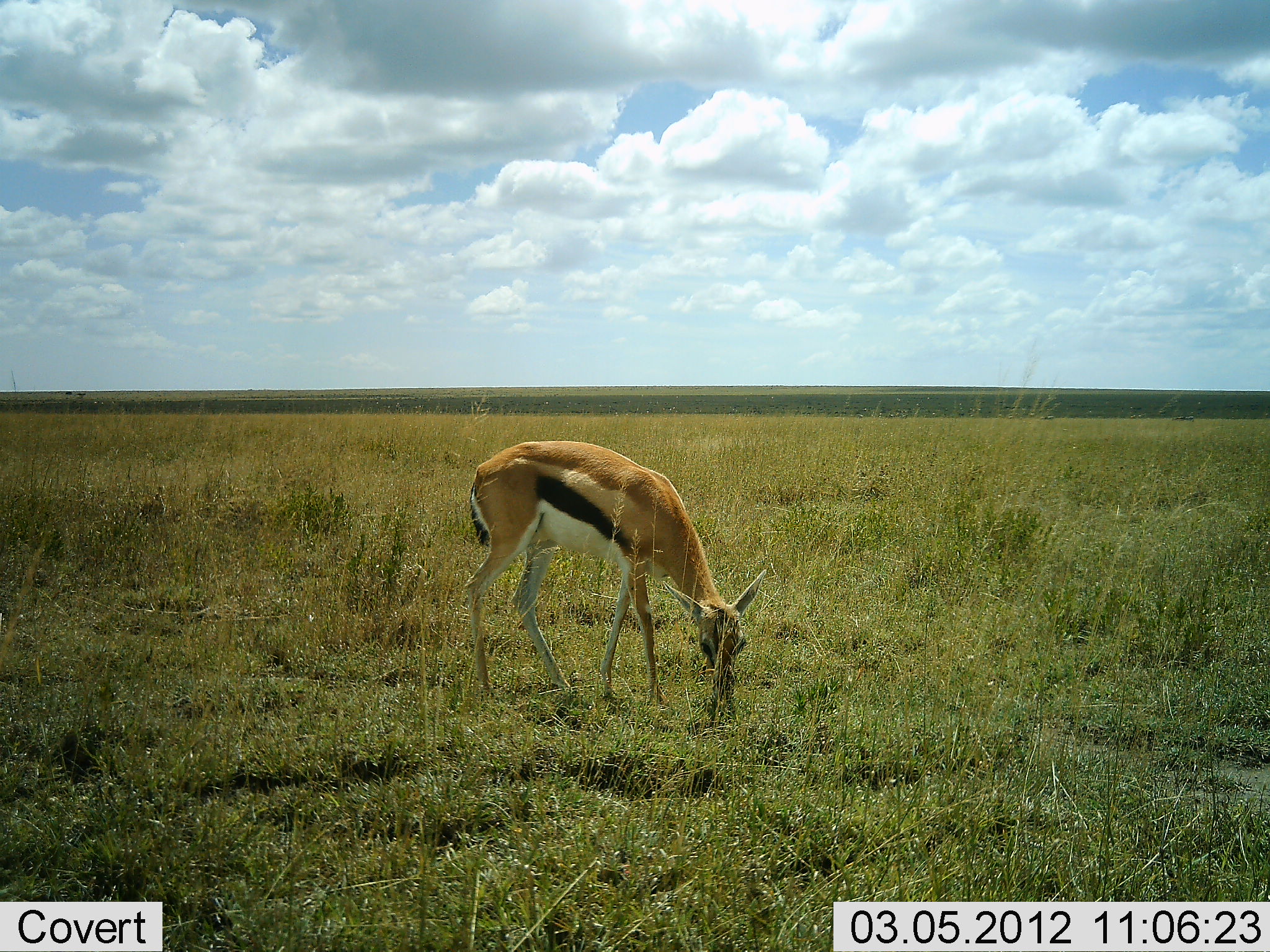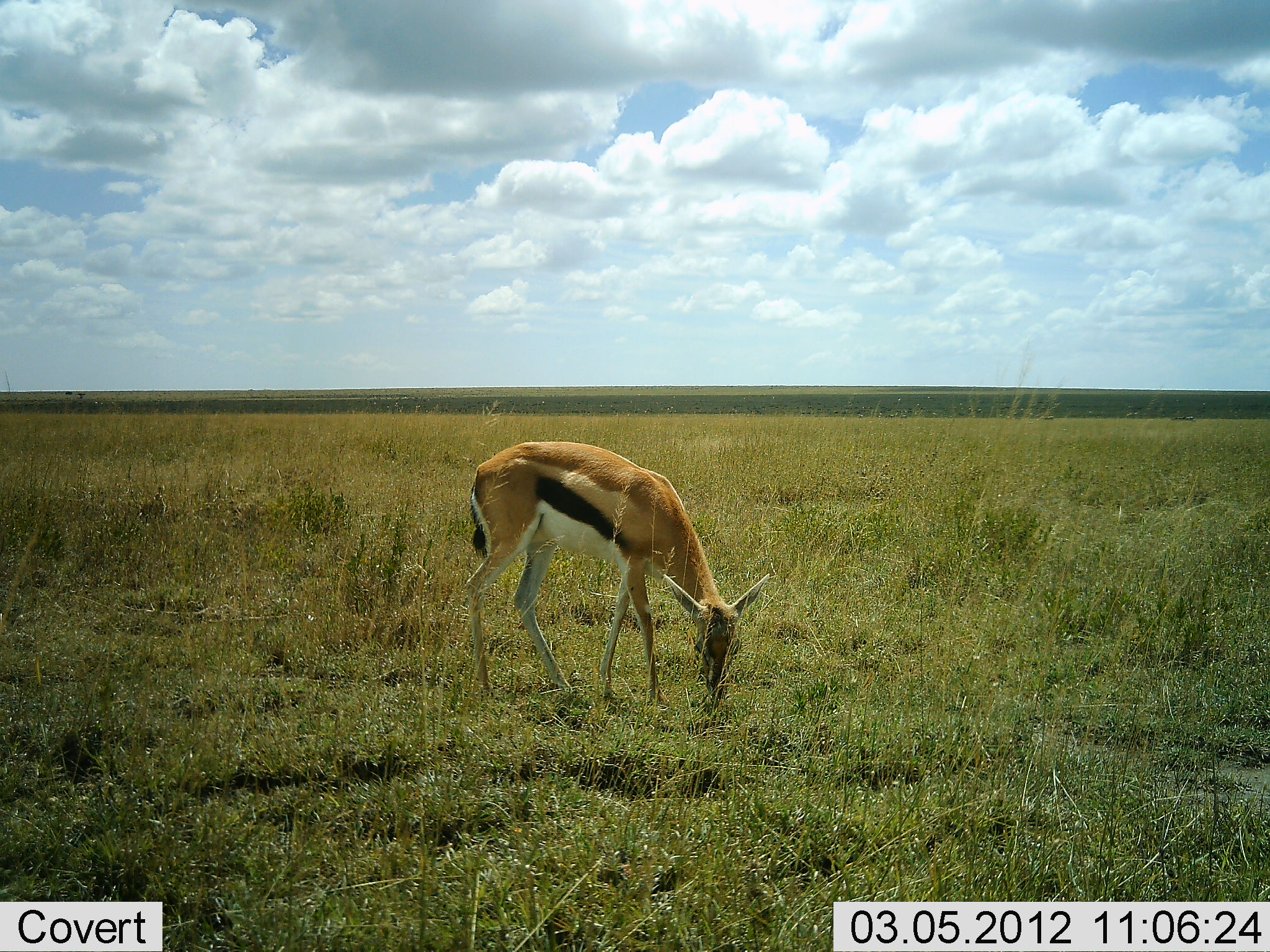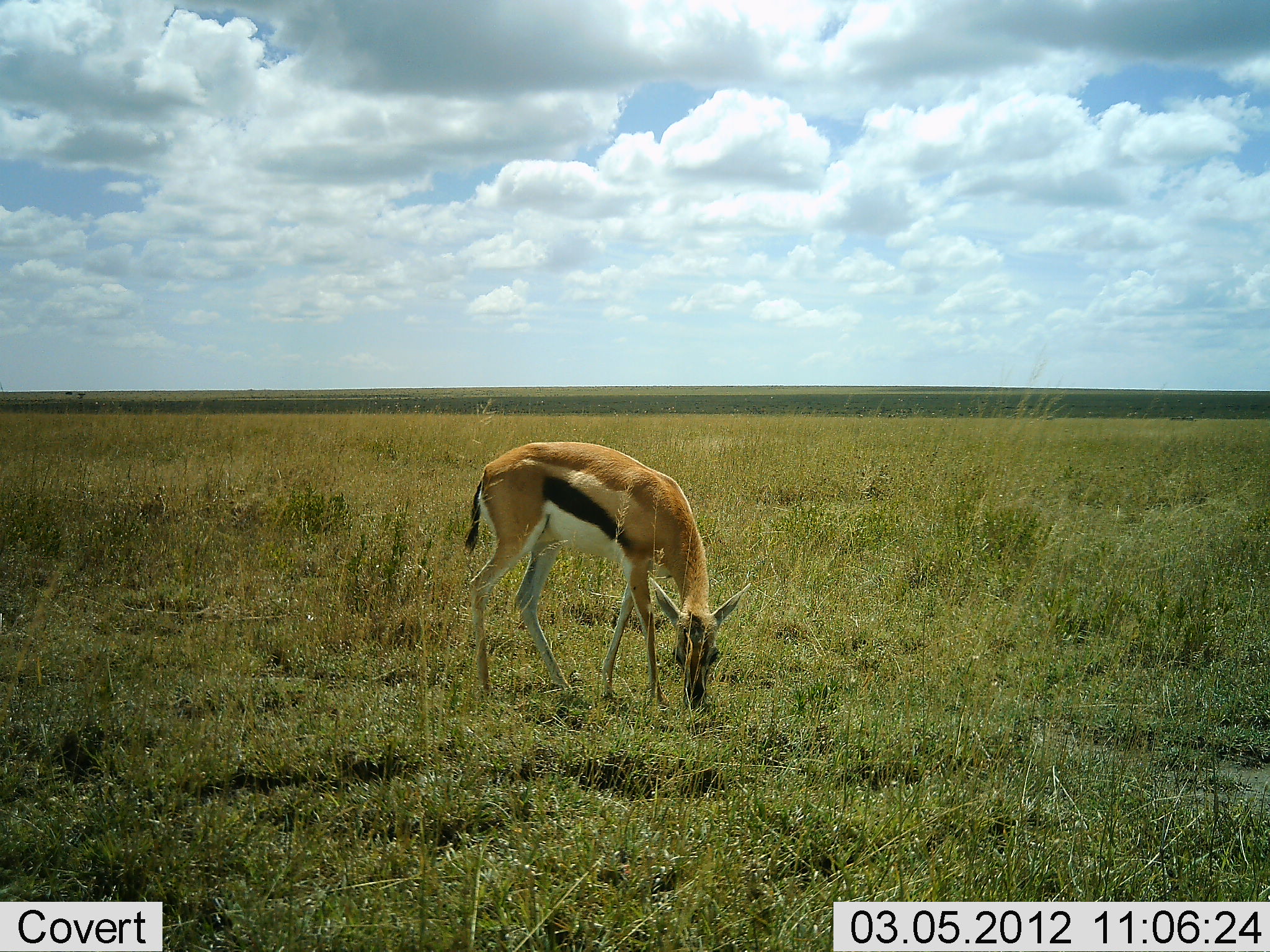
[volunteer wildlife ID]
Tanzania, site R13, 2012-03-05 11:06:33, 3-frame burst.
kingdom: Animalia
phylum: Chordata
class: Mammalia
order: Artiodactyla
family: Bovidae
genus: Eudorcas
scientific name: Eudorcas thomsonii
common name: thomson's gazelle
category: gazellethomsons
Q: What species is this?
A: Gazellethomsons (thomson's gazelle) (Eudorcas thomsonii).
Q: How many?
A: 1.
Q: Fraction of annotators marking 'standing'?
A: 28%.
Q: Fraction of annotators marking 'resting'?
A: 0%.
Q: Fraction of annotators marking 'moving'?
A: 0%.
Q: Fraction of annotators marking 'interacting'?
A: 0%.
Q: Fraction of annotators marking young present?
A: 4%.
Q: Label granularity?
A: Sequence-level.